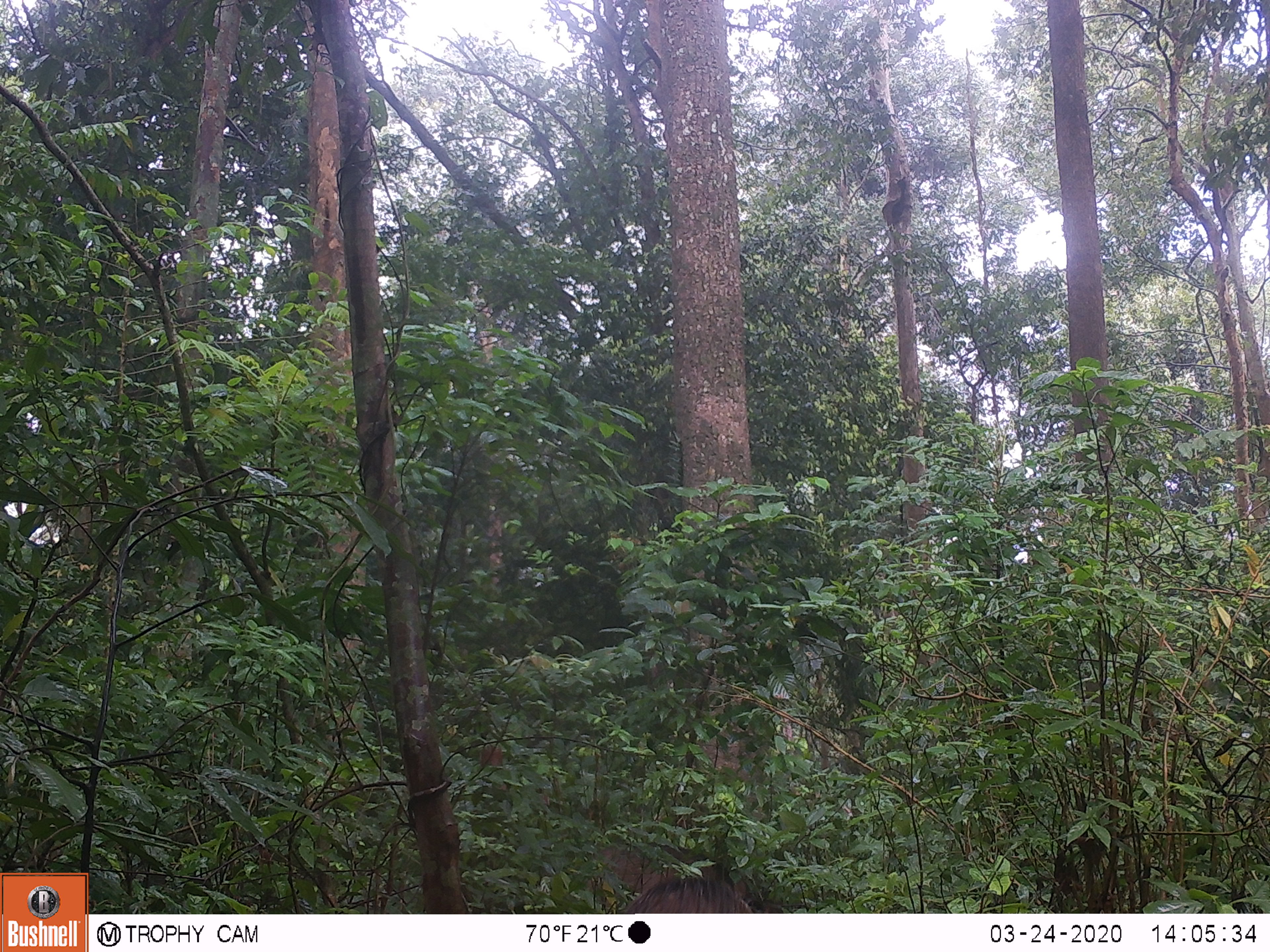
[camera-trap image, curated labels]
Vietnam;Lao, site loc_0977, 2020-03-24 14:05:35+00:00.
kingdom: Animalia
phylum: Chordata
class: Mammalia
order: Artiodactyla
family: Suidae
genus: Sus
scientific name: Sus scrofa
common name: eurasian wild pig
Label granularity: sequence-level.